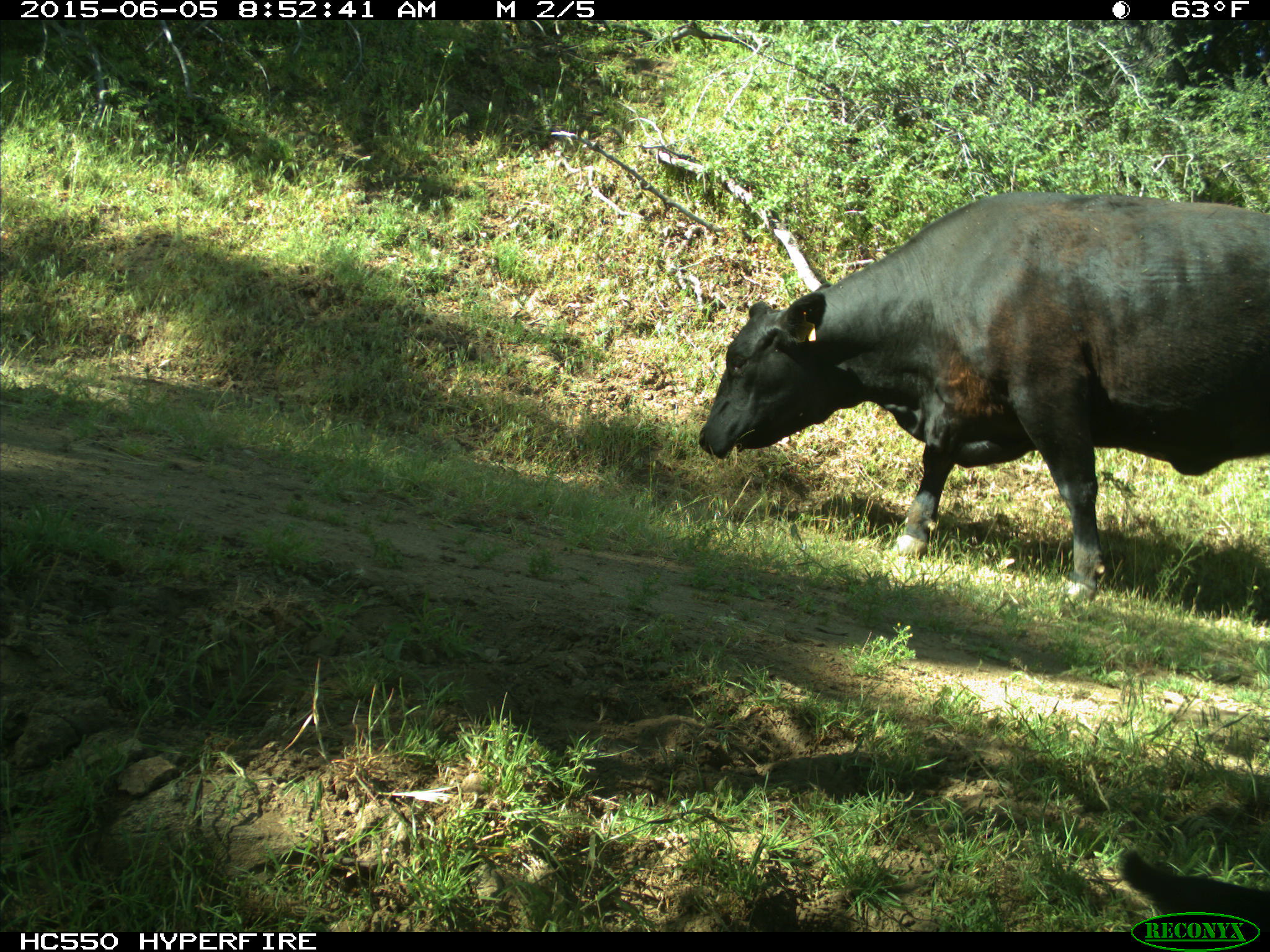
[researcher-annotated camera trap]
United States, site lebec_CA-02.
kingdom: Animalia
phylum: Chordata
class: Mammalia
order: Artiodactyla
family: Bovidae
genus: Bos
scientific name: Bos taurus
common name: domestic cow